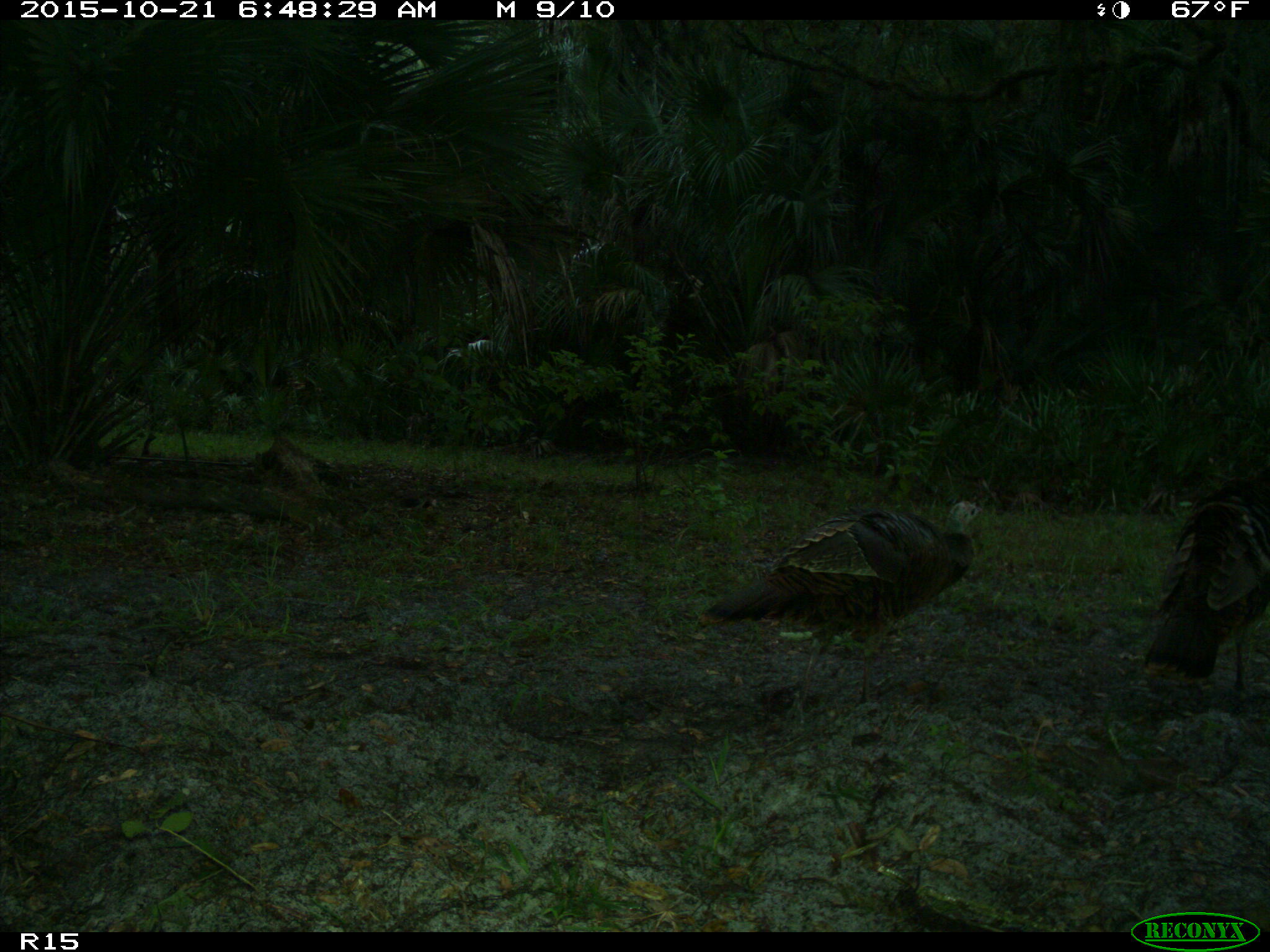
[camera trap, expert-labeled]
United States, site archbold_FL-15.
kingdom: Animalia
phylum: Chordata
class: Aves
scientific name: Aves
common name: birds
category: unidentified bird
Unidentified bird (birds) (Aves).